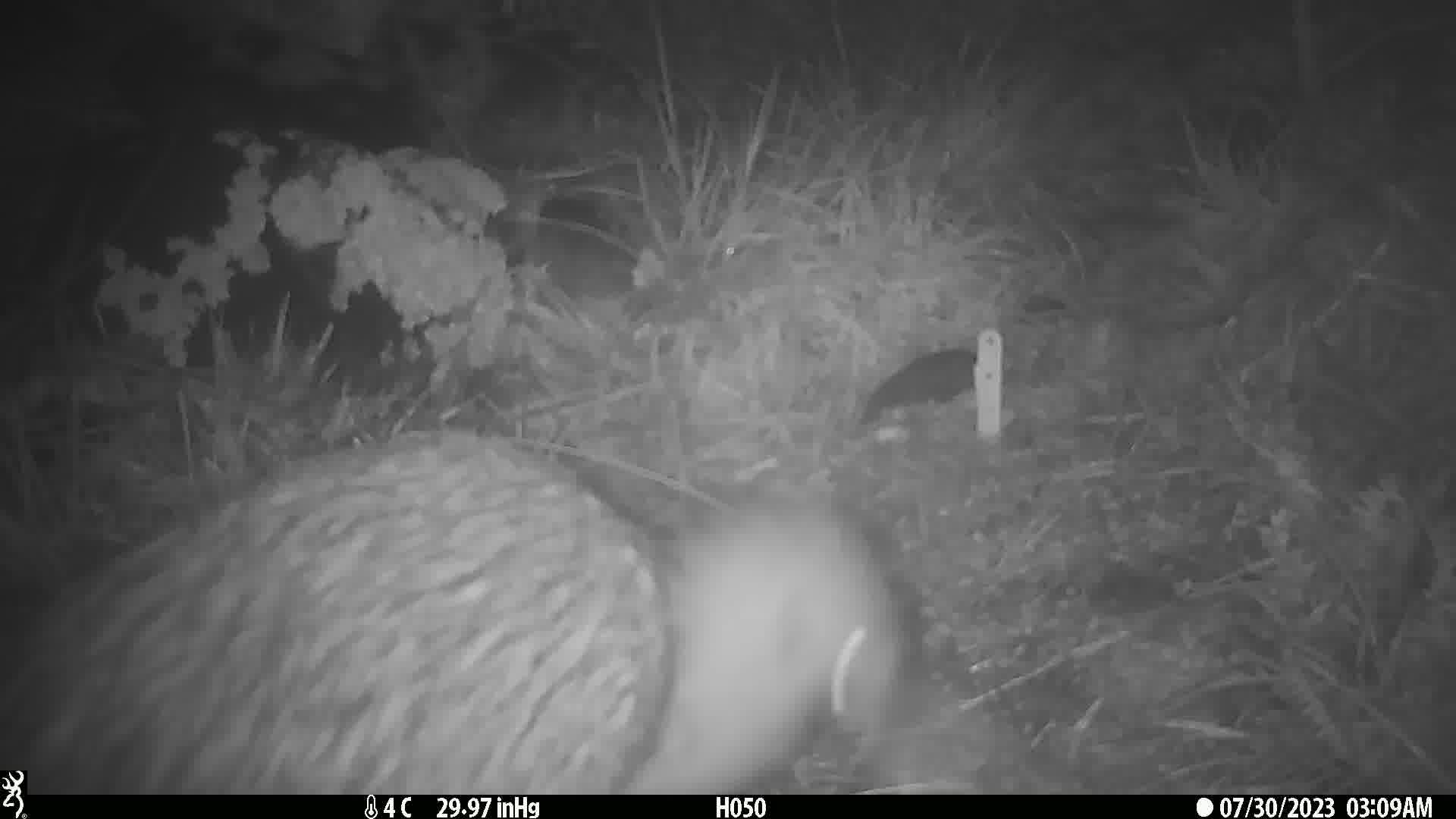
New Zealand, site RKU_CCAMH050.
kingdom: Animalia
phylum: Chordata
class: Aves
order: Apterygiformes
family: Apterygidae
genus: Apteryx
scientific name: Apteryx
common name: kiwi